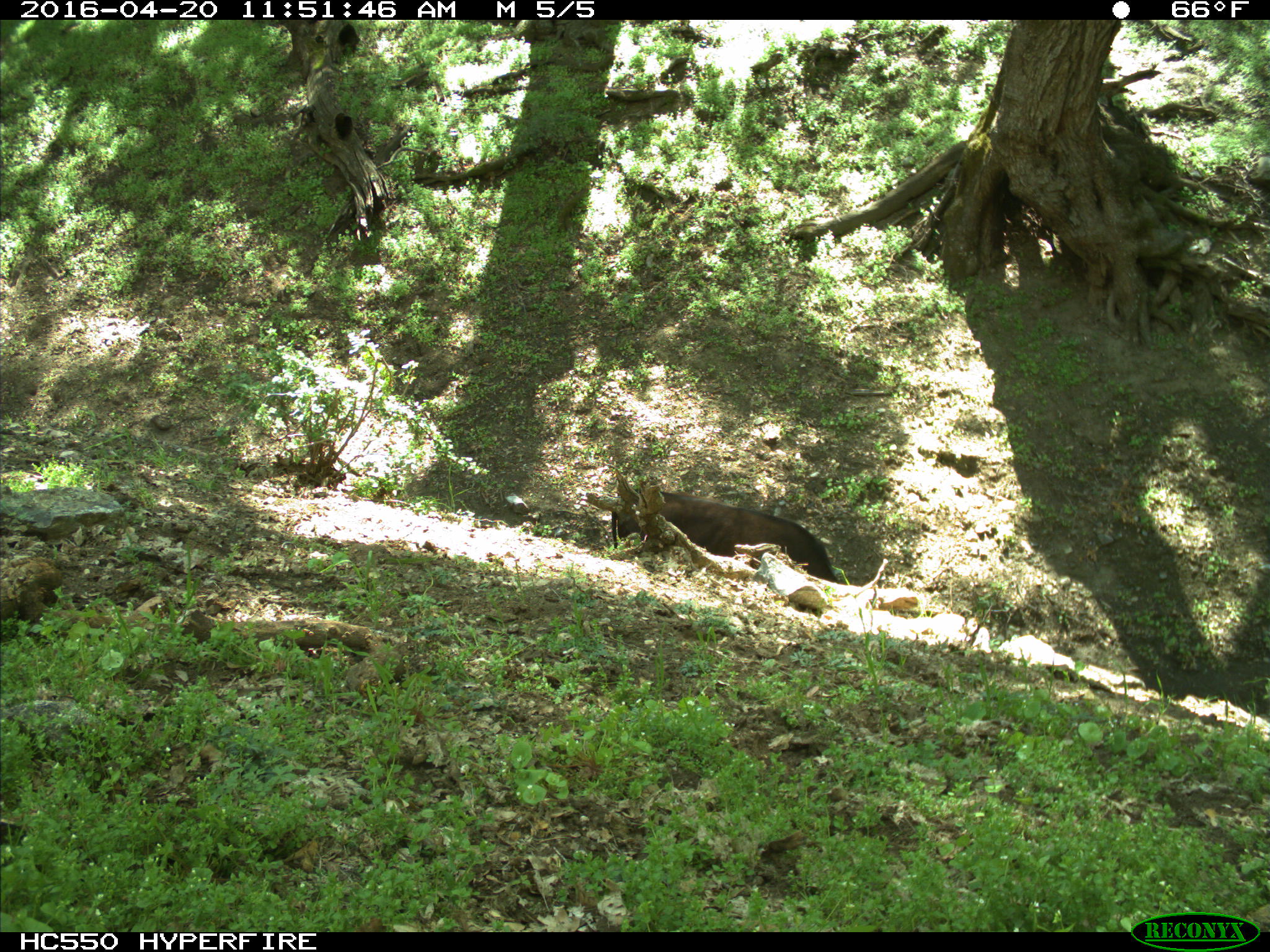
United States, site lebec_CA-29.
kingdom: Animalia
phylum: Chordata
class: Mammalia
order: Artiodactyla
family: Bovidae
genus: Bos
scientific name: Bos taurus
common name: domestic cow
Bos taurus (domestic cow).